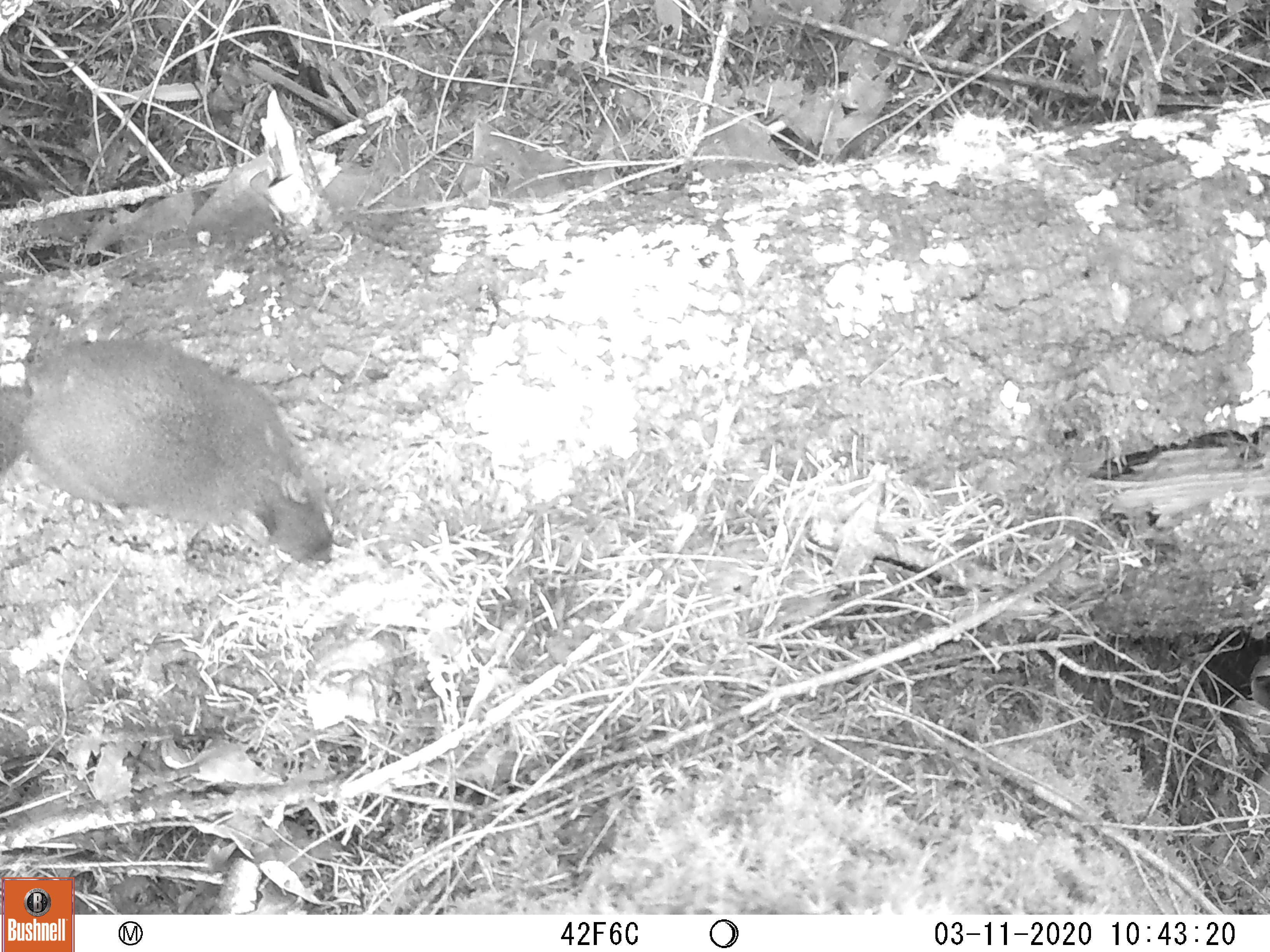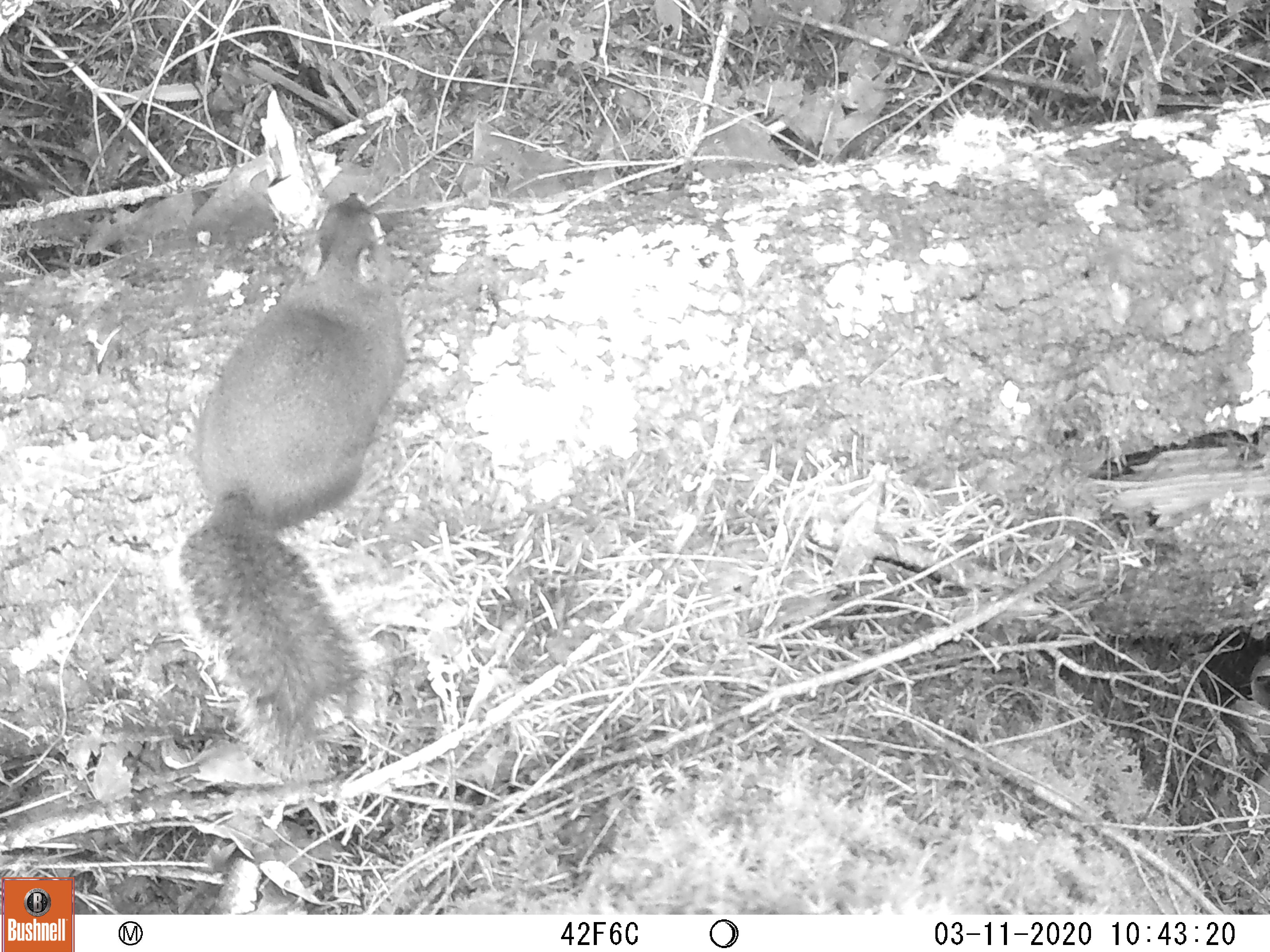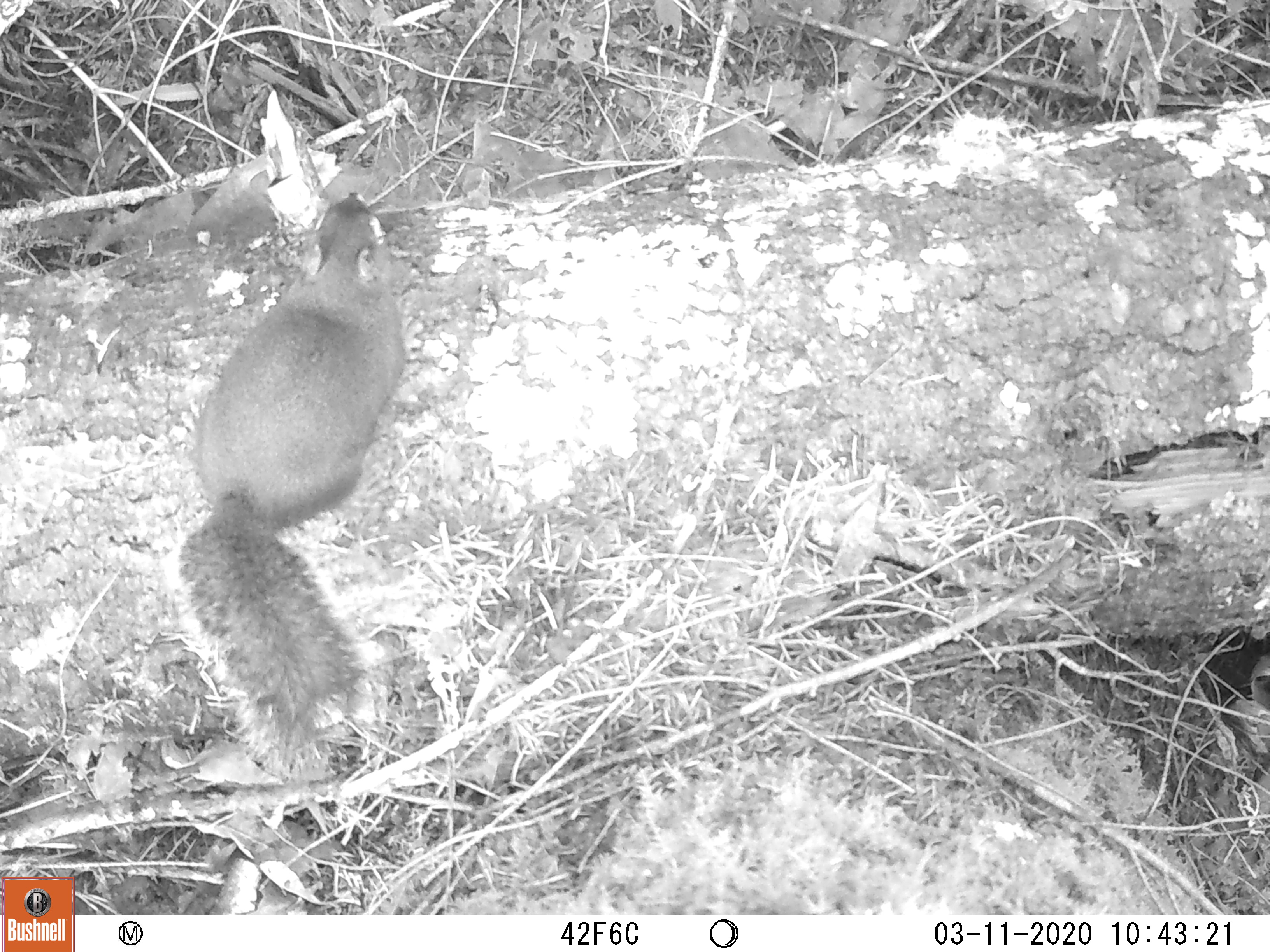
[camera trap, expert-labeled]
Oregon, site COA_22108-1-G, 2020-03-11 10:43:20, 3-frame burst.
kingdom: Animalia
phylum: Chordata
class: Mammalia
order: Rodentia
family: Sciuridae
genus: Tamiasciurus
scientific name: Tamiasciurus douglasii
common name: douglas squirrel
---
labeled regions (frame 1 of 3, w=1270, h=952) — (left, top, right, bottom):
douglas squirrel: (0, 315, 392, 625)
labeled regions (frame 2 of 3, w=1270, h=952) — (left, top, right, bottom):
douglas squirrel: (140, 167, 456, 815)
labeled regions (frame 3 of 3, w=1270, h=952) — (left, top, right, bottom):
douglas squirrel: (145, 168, 435, 805)